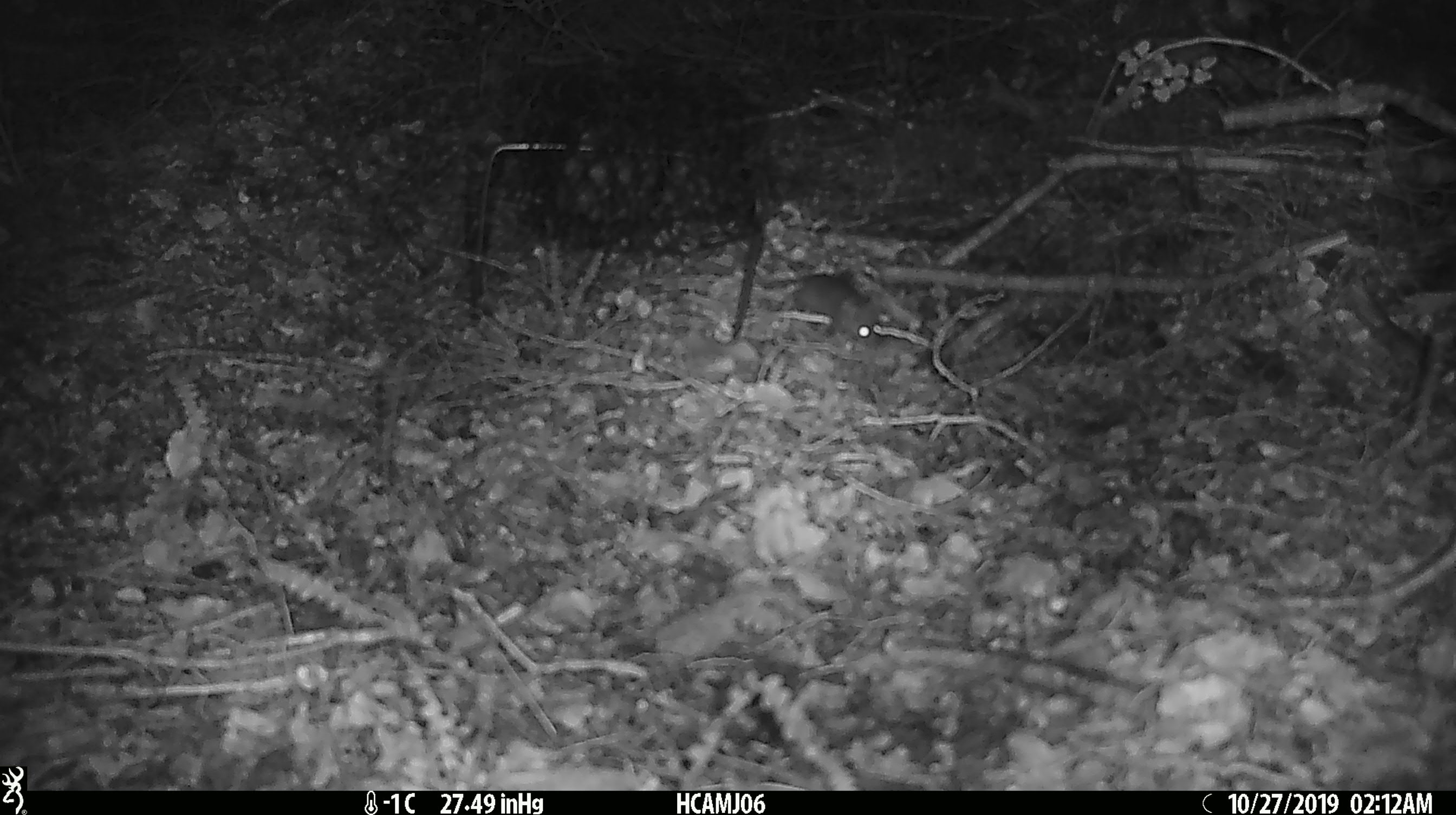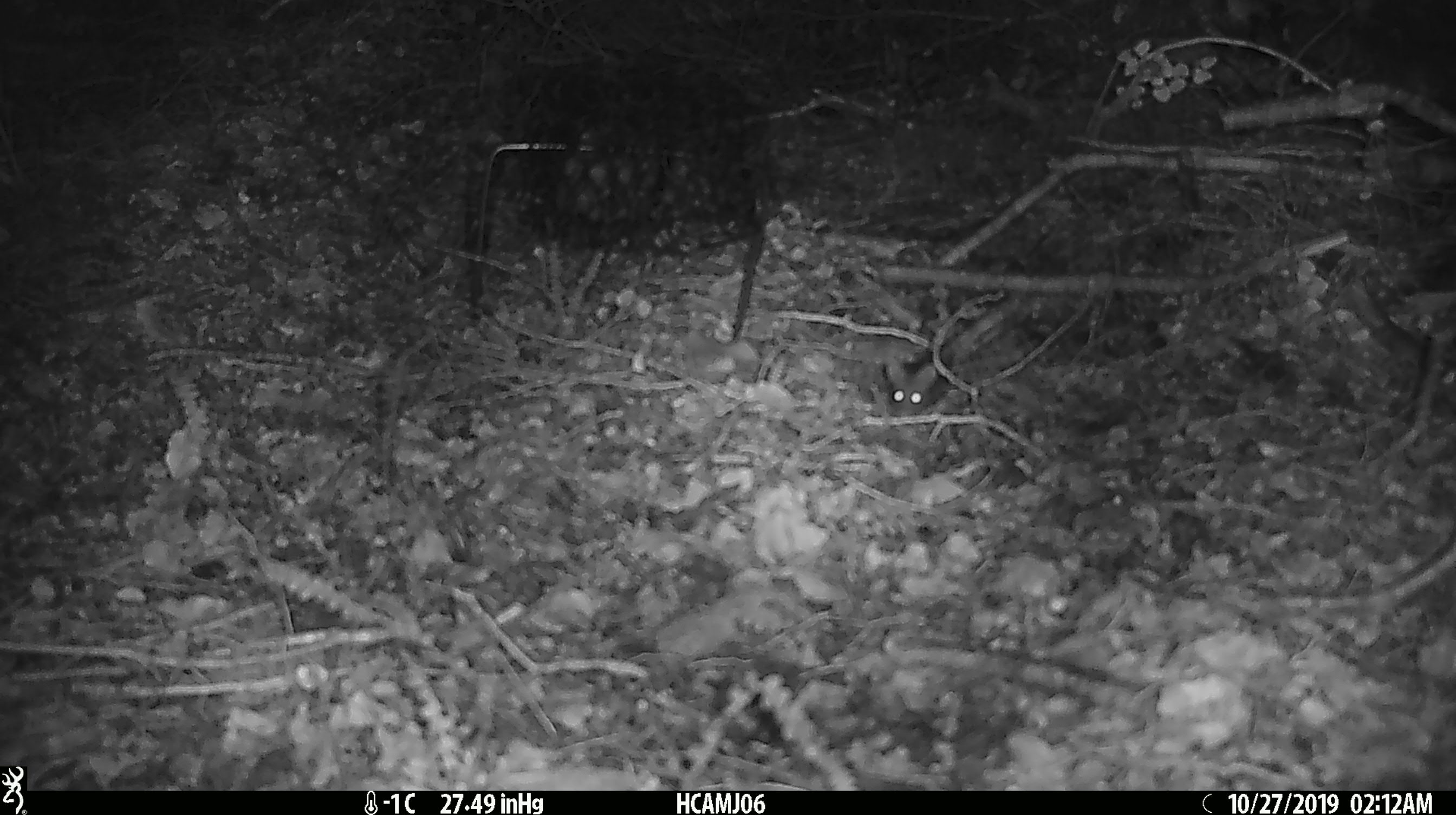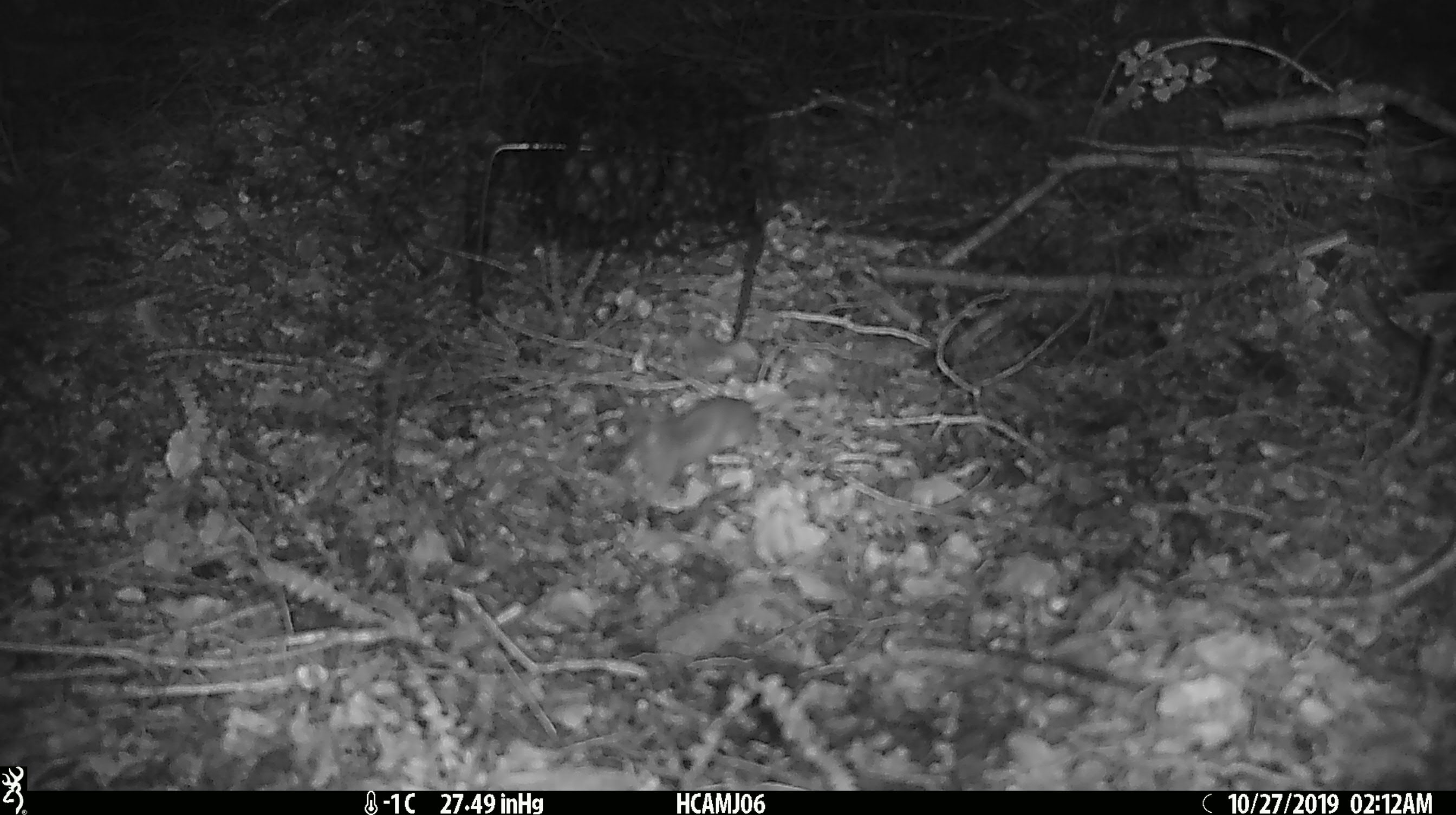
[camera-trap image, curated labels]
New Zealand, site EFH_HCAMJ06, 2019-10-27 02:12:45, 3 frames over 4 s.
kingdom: Animalia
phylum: Chordata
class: Mammalia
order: Rodentia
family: Muridae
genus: Mus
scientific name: Mus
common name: mouse